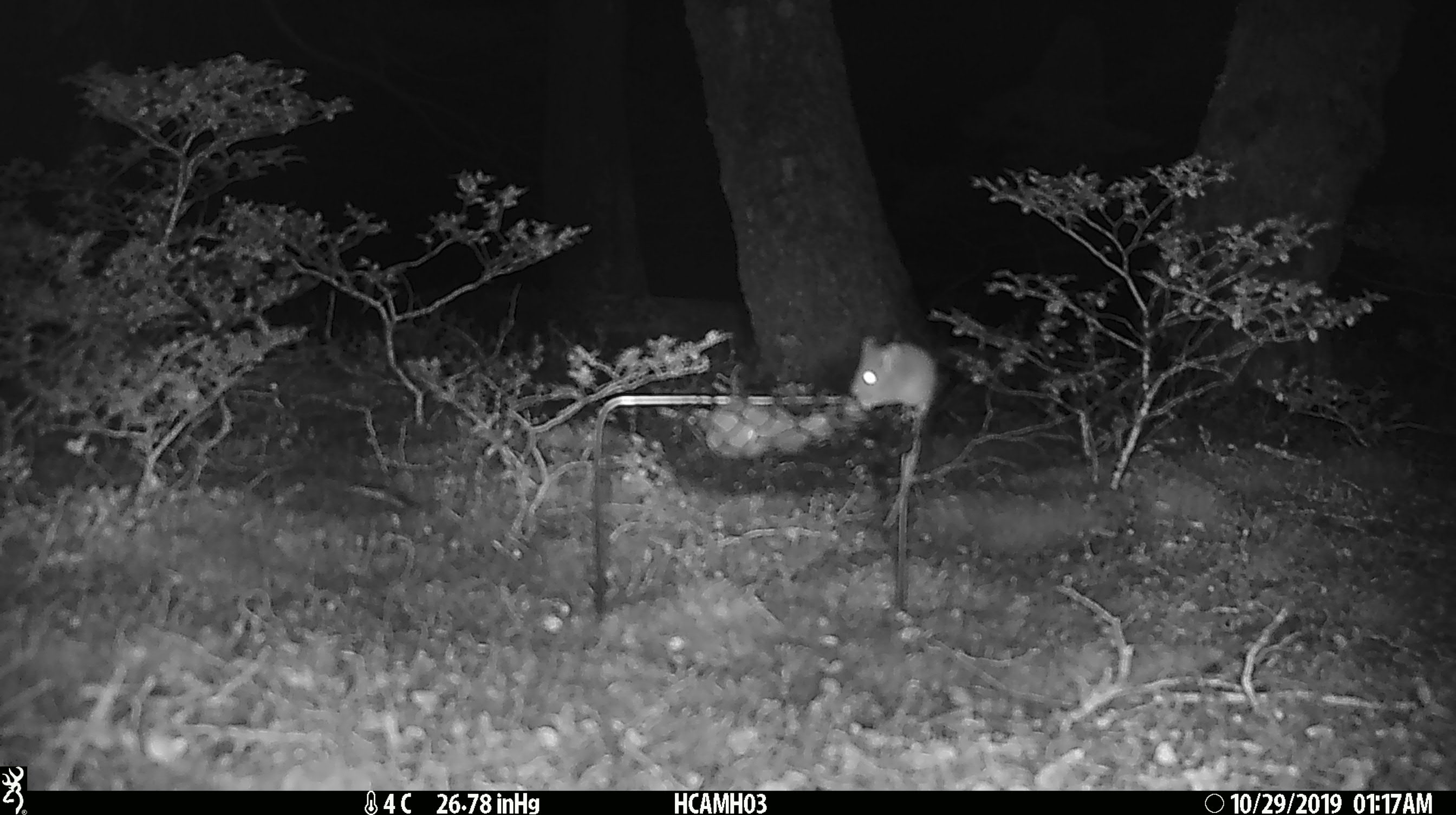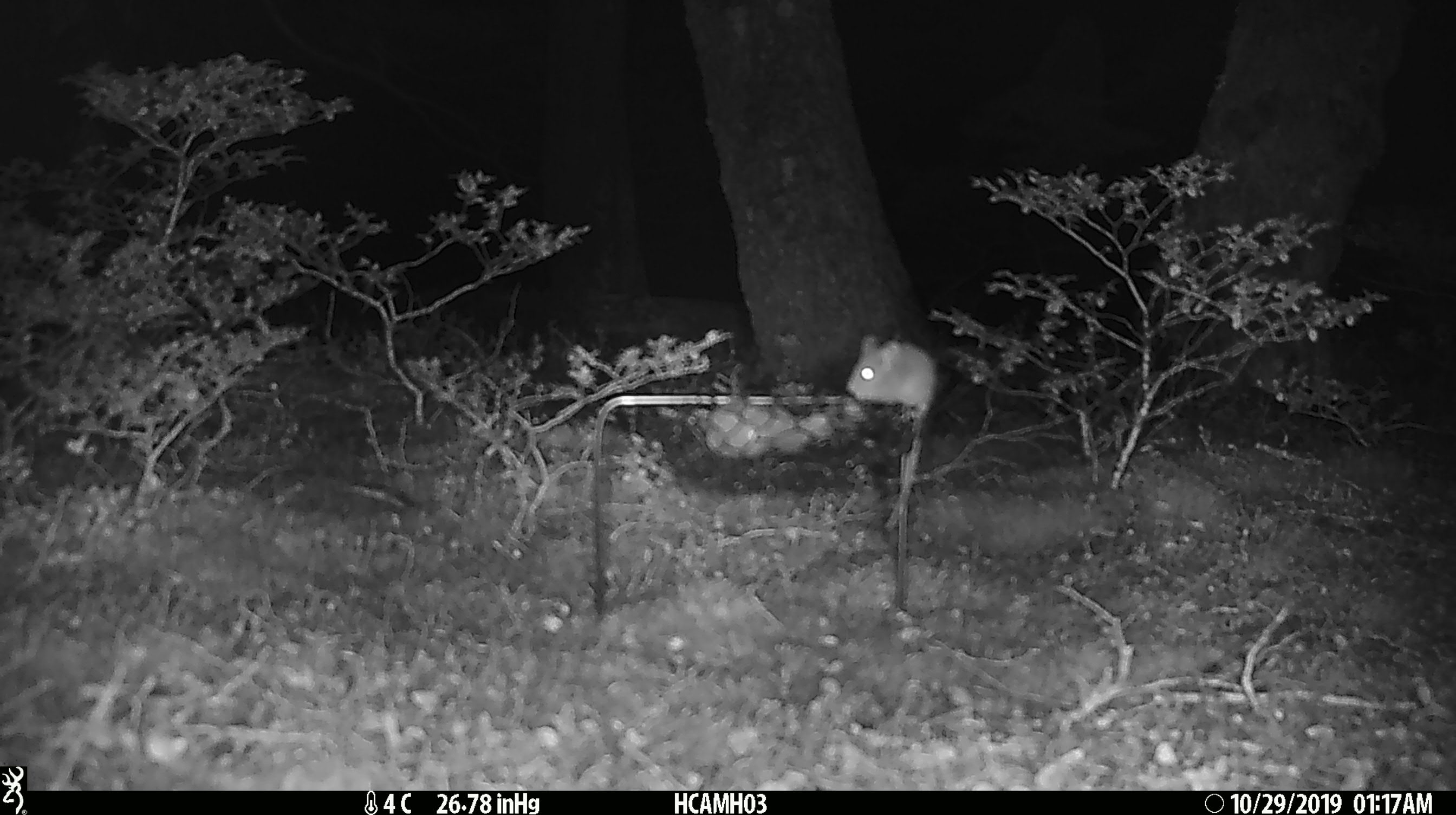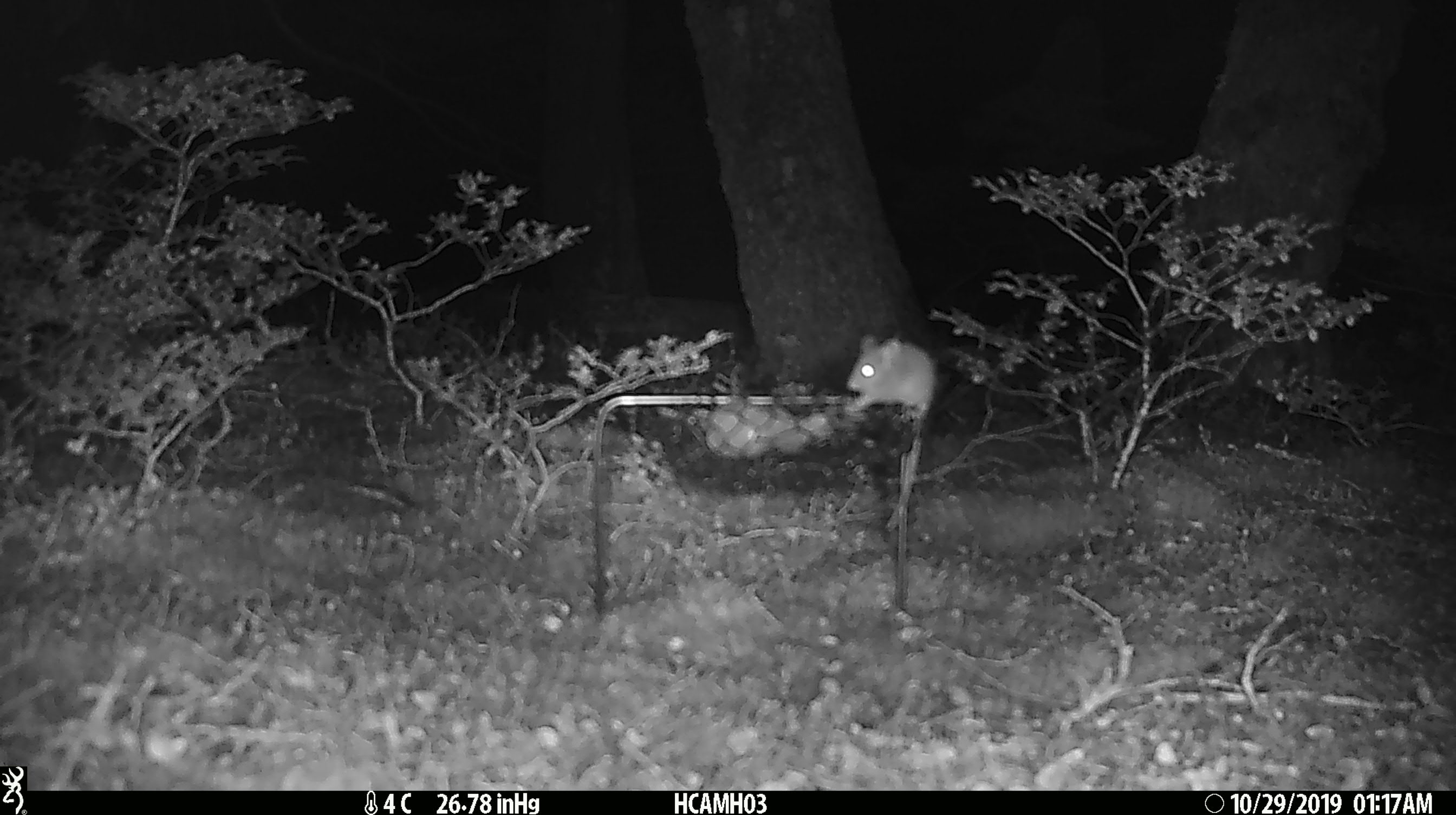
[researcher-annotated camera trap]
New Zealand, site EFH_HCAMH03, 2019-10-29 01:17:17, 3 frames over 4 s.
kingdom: Animalia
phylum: Chordata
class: Mammalia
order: Rodentia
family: Muridae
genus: Mus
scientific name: Mus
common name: mouse